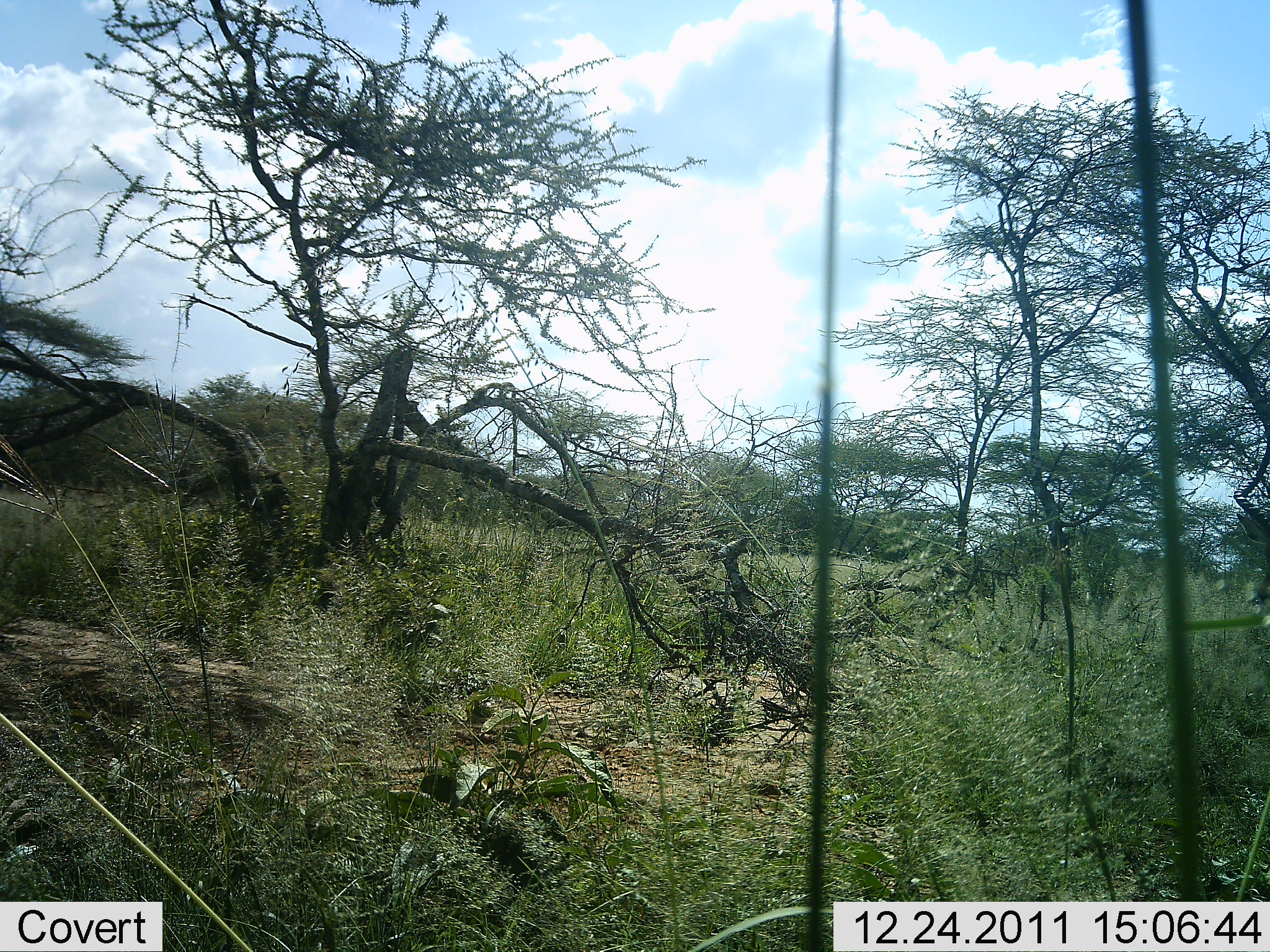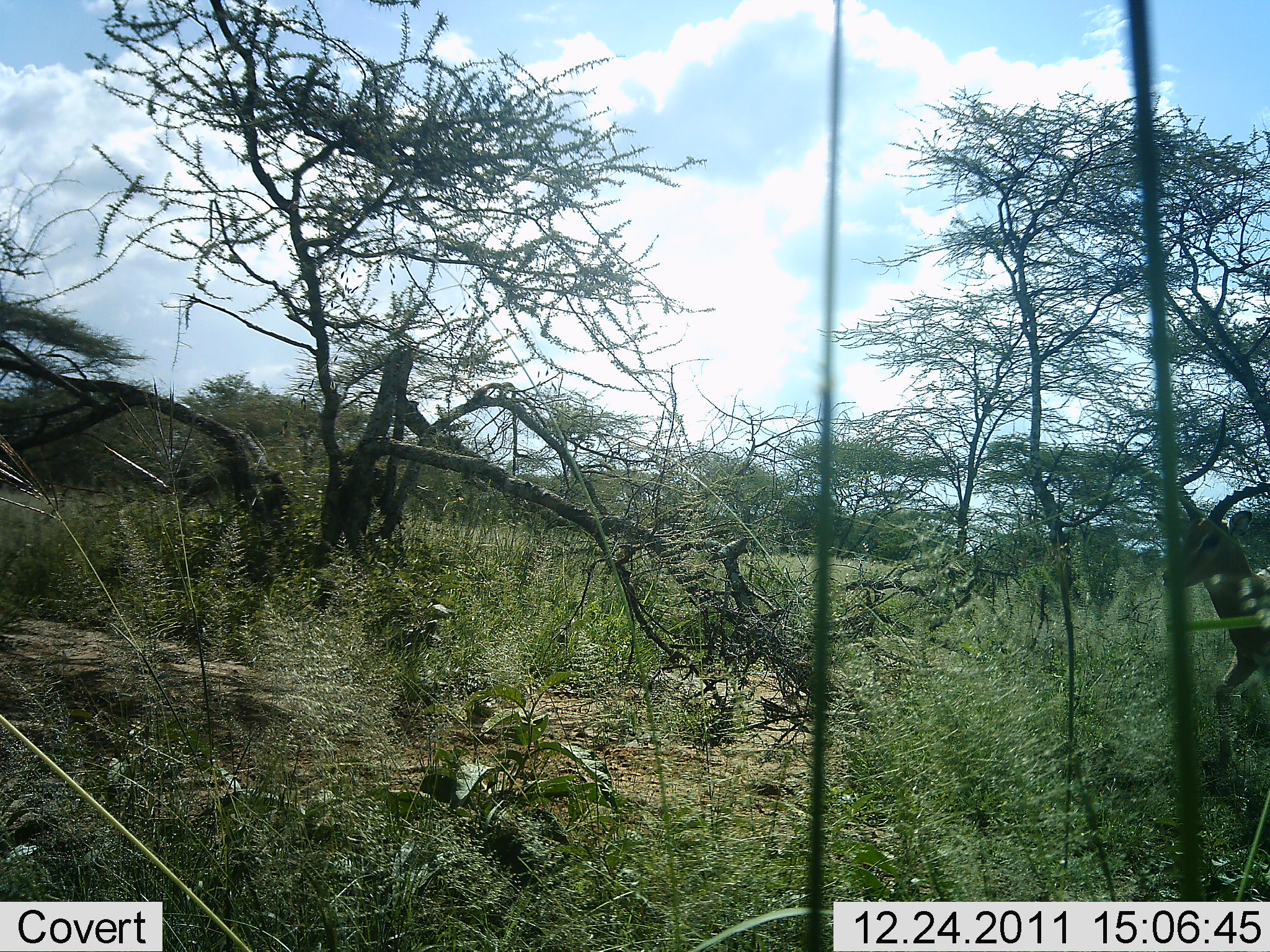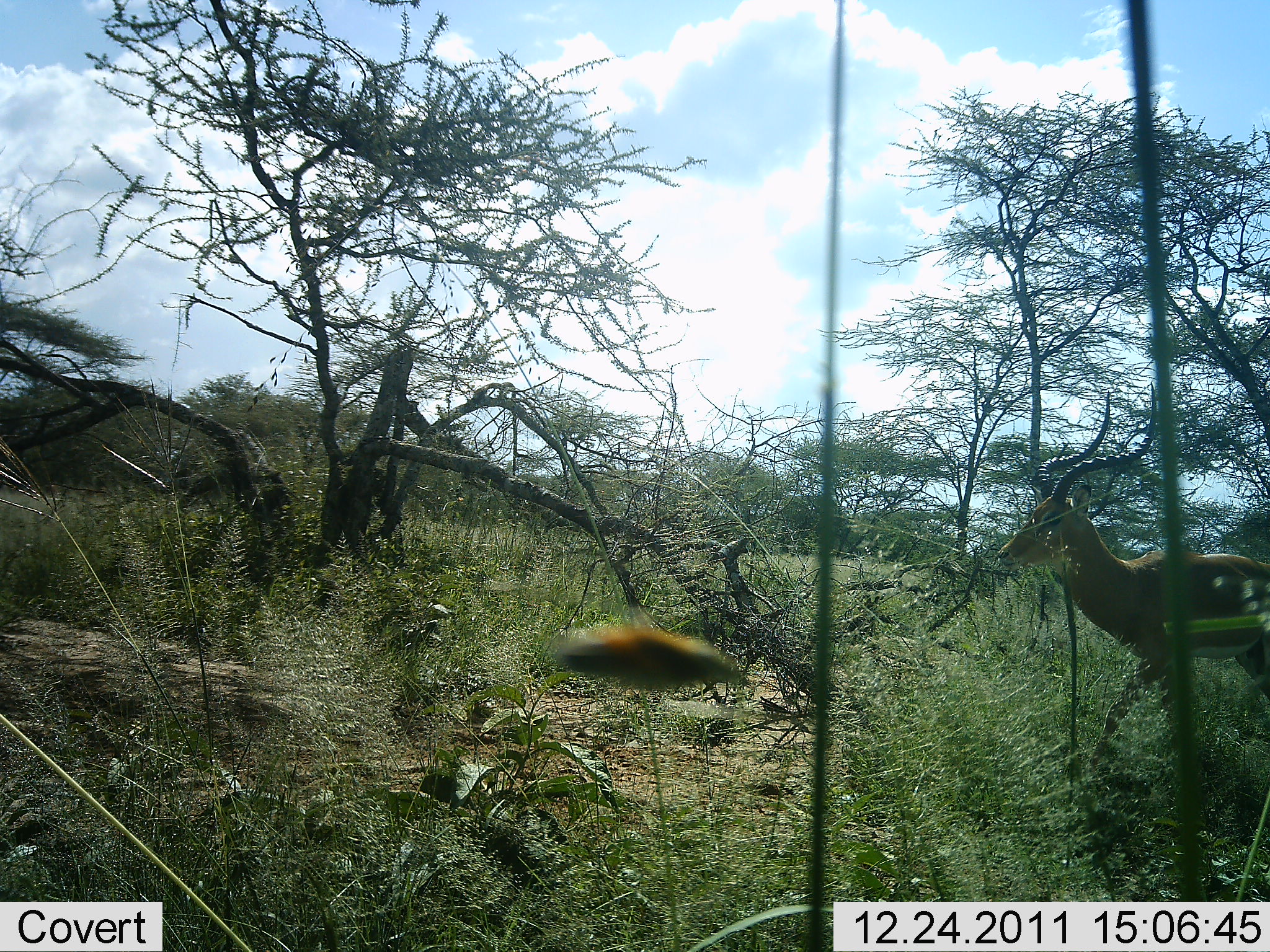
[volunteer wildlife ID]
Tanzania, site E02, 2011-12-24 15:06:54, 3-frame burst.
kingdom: Animalia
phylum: Chordata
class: Mammalia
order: Artiodactyla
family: Bovidae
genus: Aepyceros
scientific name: Aepyceros melampus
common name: impala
Impala (Aepyceros melampus), count 1. Behavior (volunteer vote fractions): standing 7%, resting 0%, moving 100%, interacting 0%. Young present (vote fraction): 0%. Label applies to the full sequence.